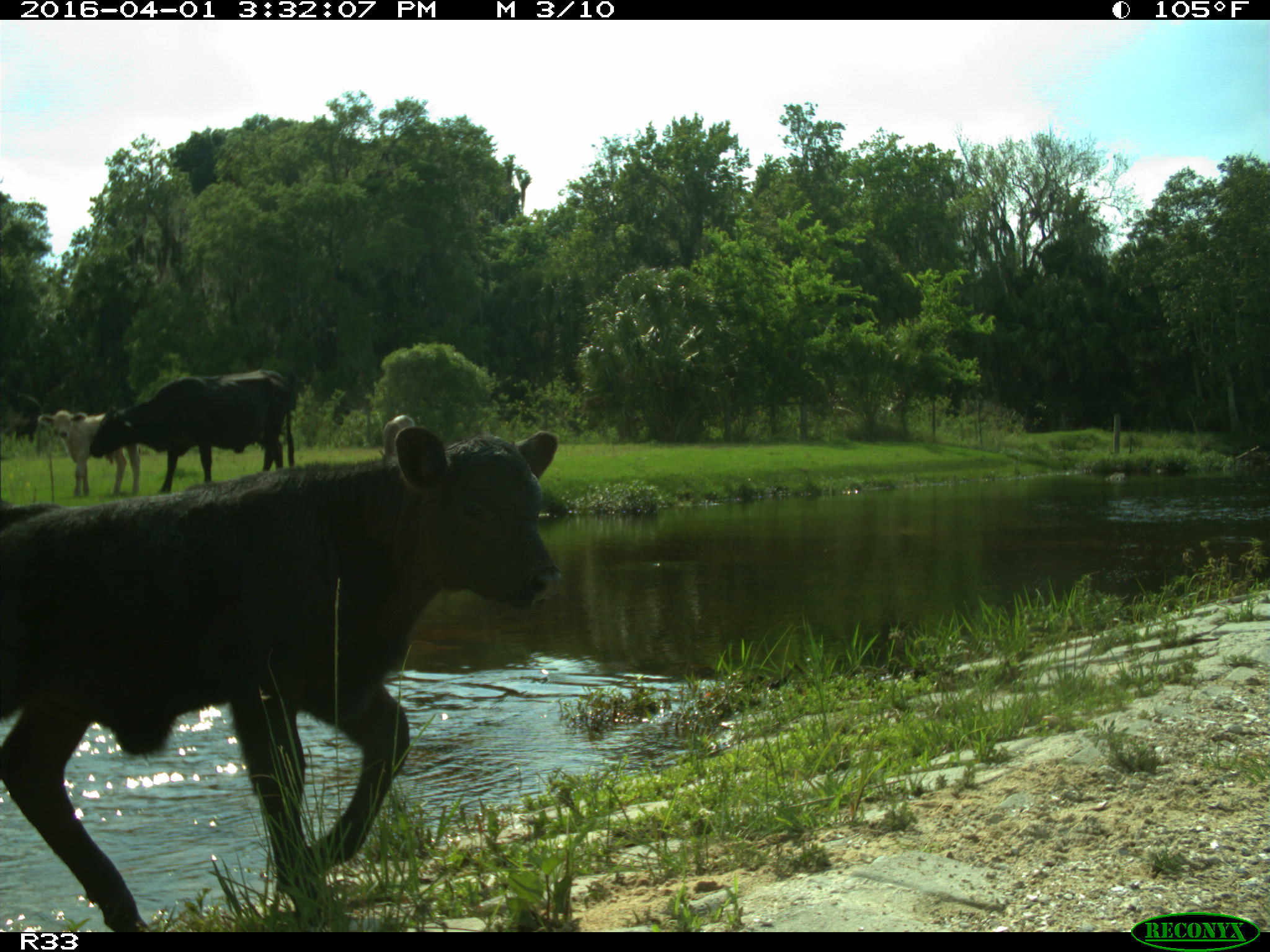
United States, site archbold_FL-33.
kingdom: Animalia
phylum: Chordata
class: Mammalia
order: Artiodactyla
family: Bovidae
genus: Bos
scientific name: Bos taurus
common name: domestic cow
Bos taurus (domestic cow).